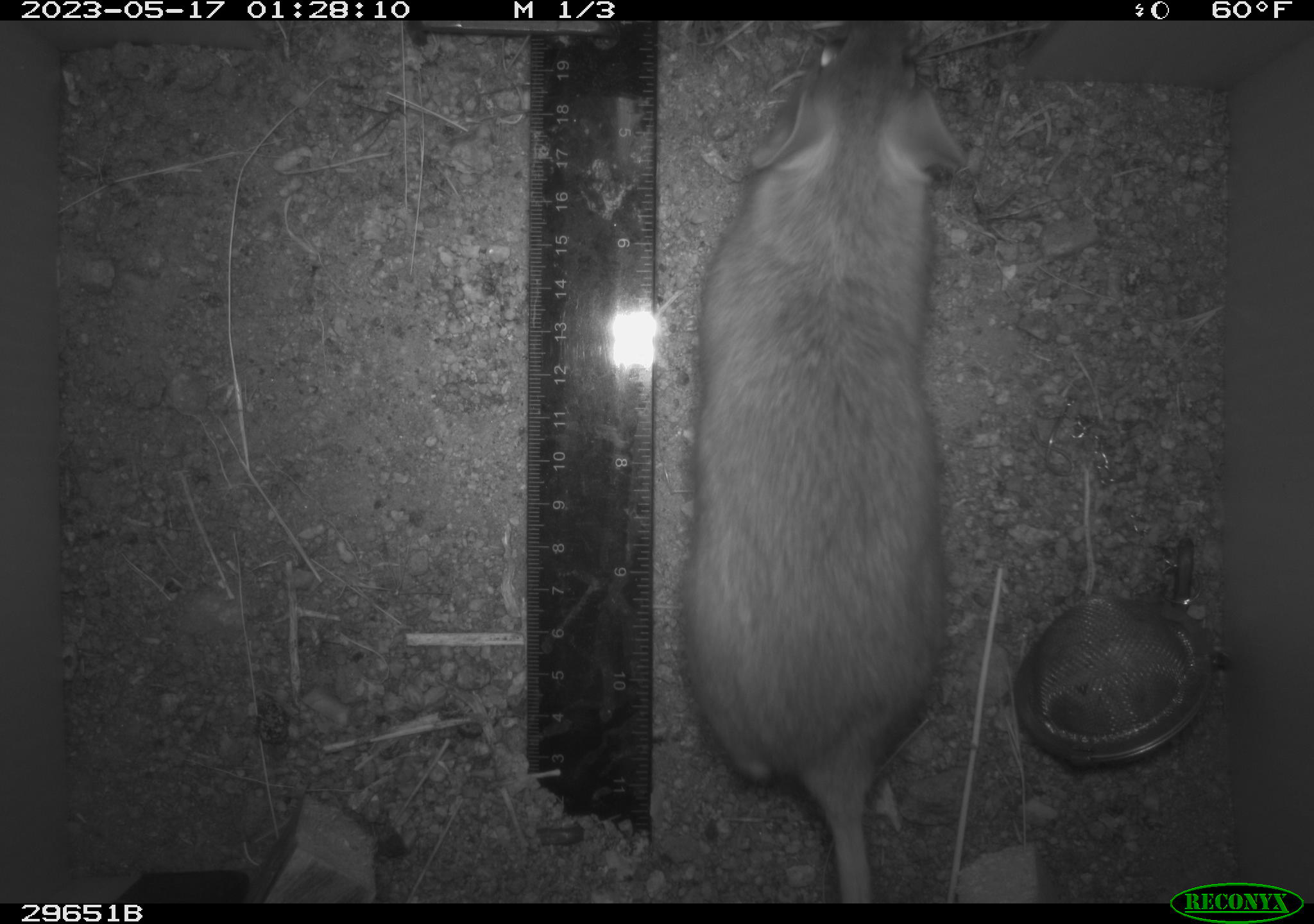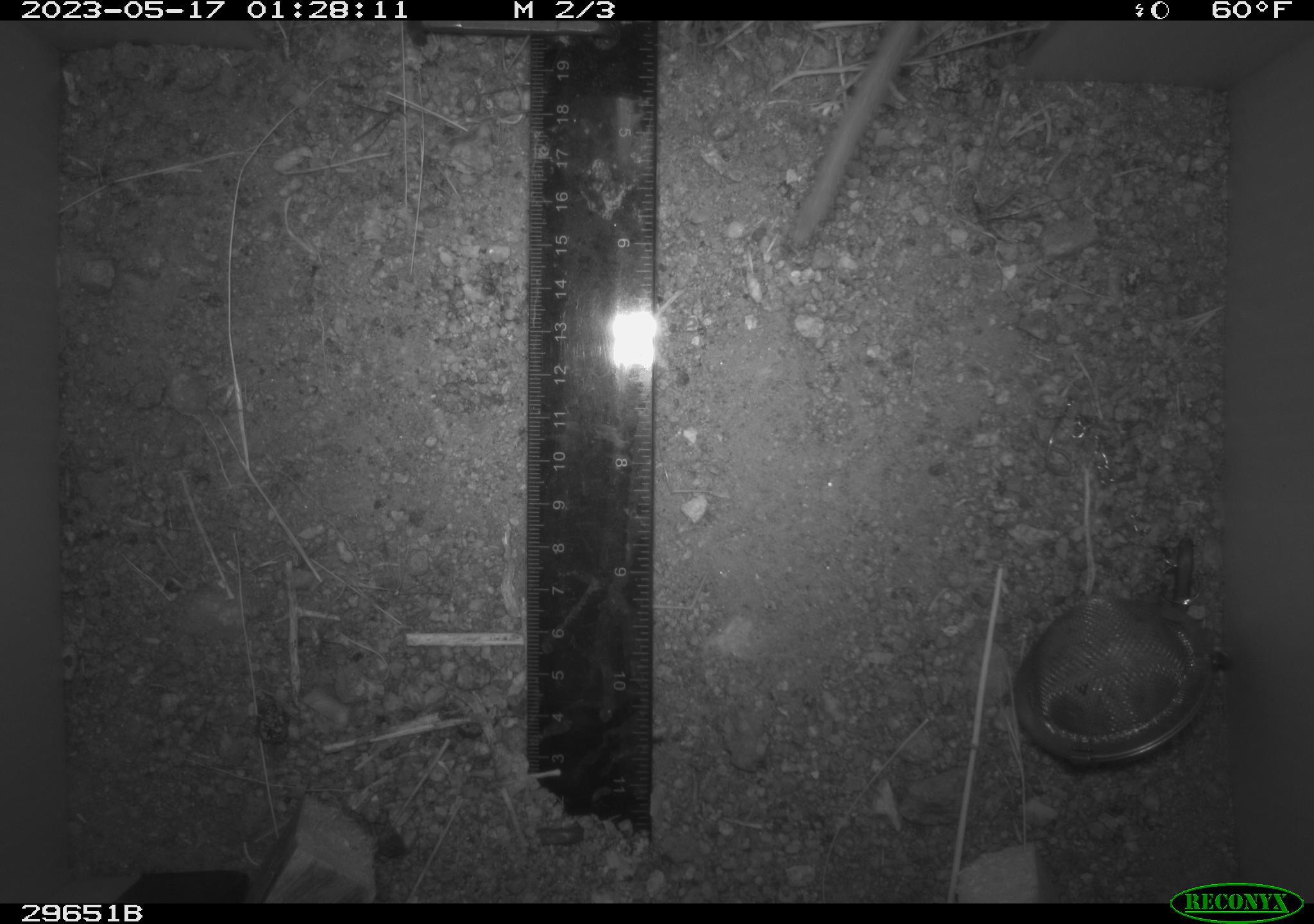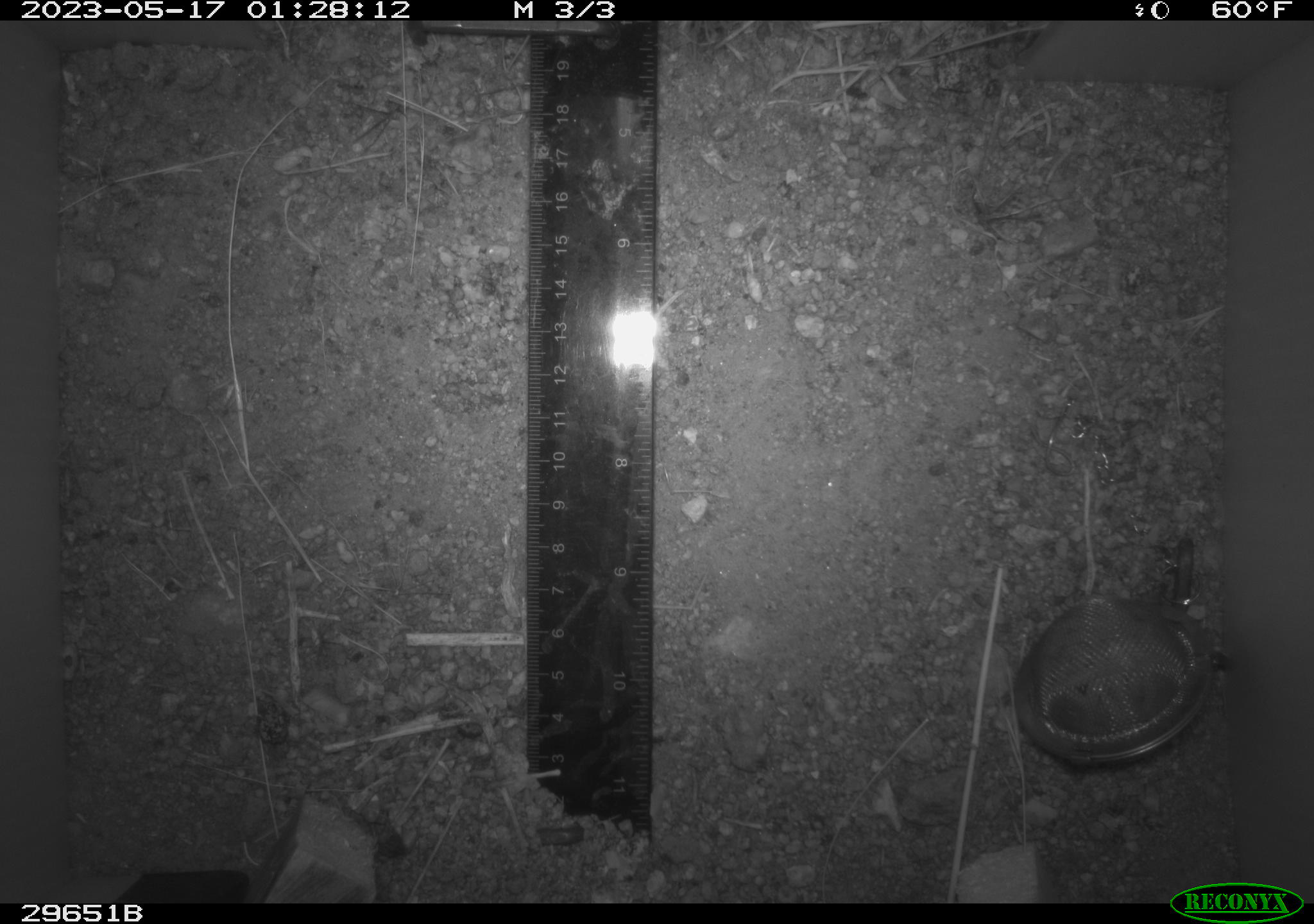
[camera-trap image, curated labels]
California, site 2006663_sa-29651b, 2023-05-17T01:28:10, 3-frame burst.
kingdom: Animalia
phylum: Chordata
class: Mammalia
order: Rodentia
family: Cricetidae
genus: Neotoma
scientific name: Neotoma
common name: pack rat or woodrat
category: neotoma species